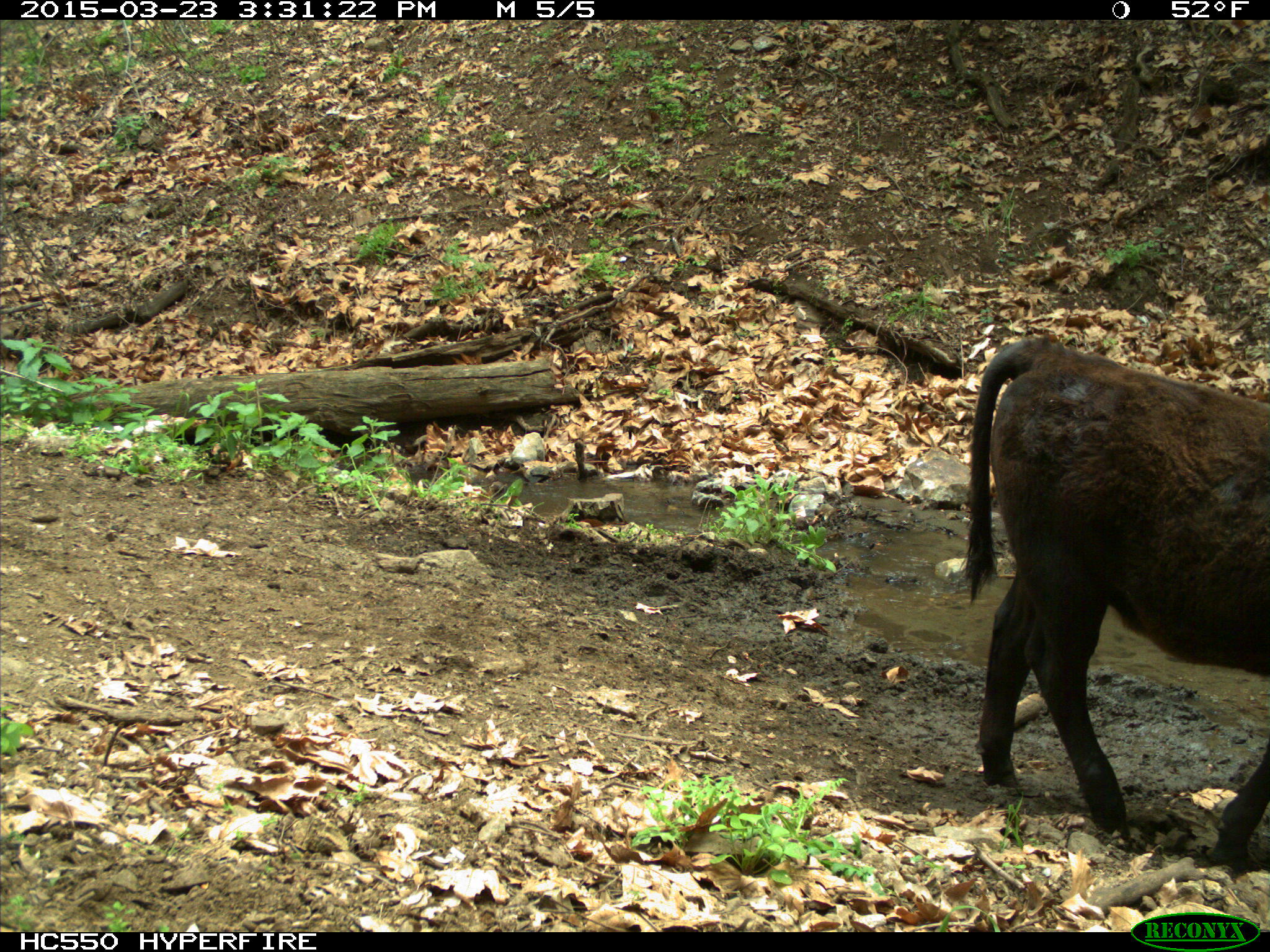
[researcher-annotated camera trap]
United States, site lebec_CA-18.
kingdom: Animalia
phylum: Chordata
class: Mammalia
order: Artiodactyla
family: Bovidae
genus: Bos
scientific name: Bos taurus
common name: domestic cow